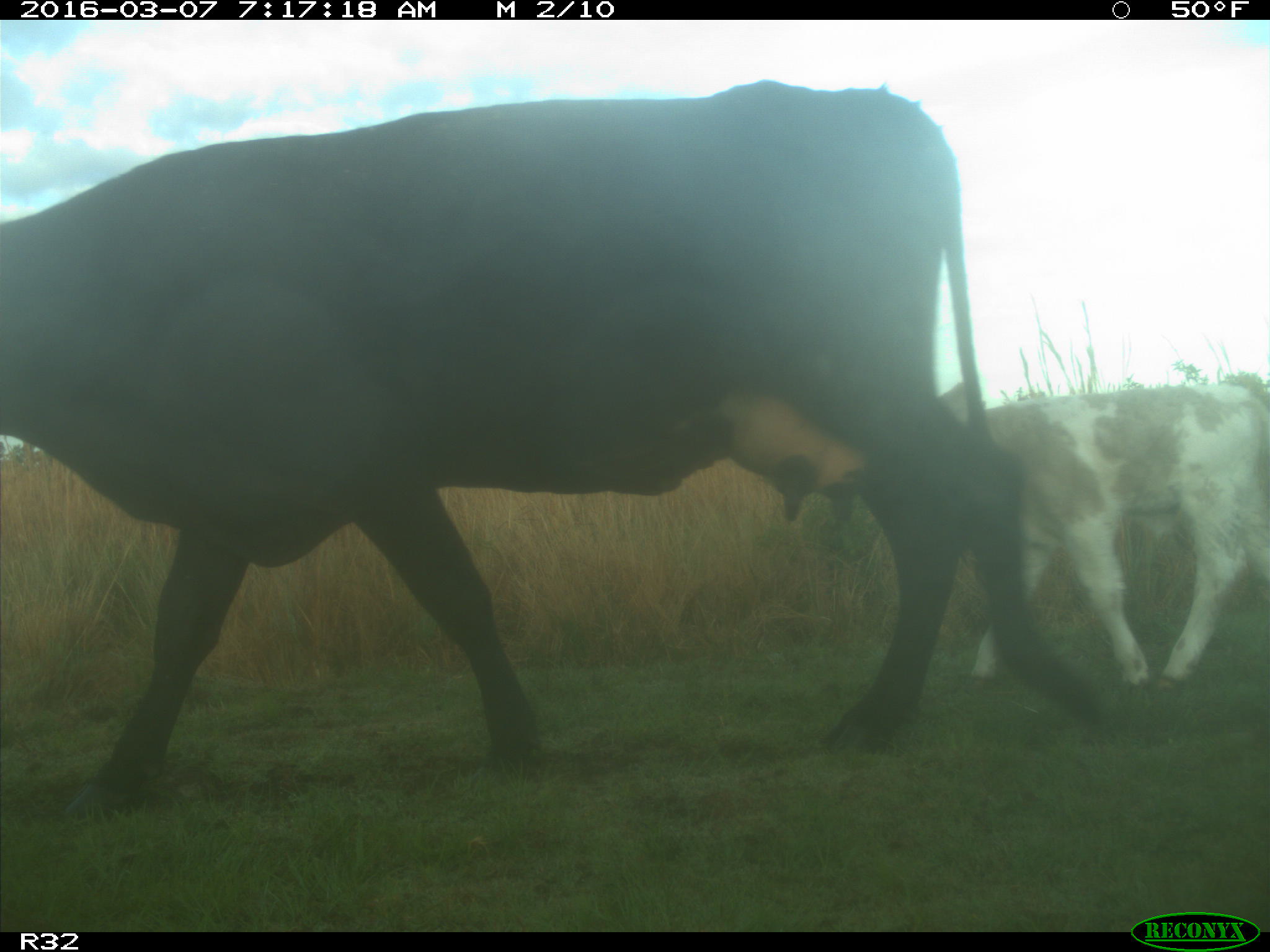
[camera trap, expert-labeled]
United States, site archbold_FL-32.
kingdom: Animalia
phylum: Chordata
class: Mammalia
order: Artiodactyla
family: Bovidae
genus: Bos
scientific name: Bos taurus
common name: domestic cow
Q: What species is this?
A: Bos taurus (domestic cow).